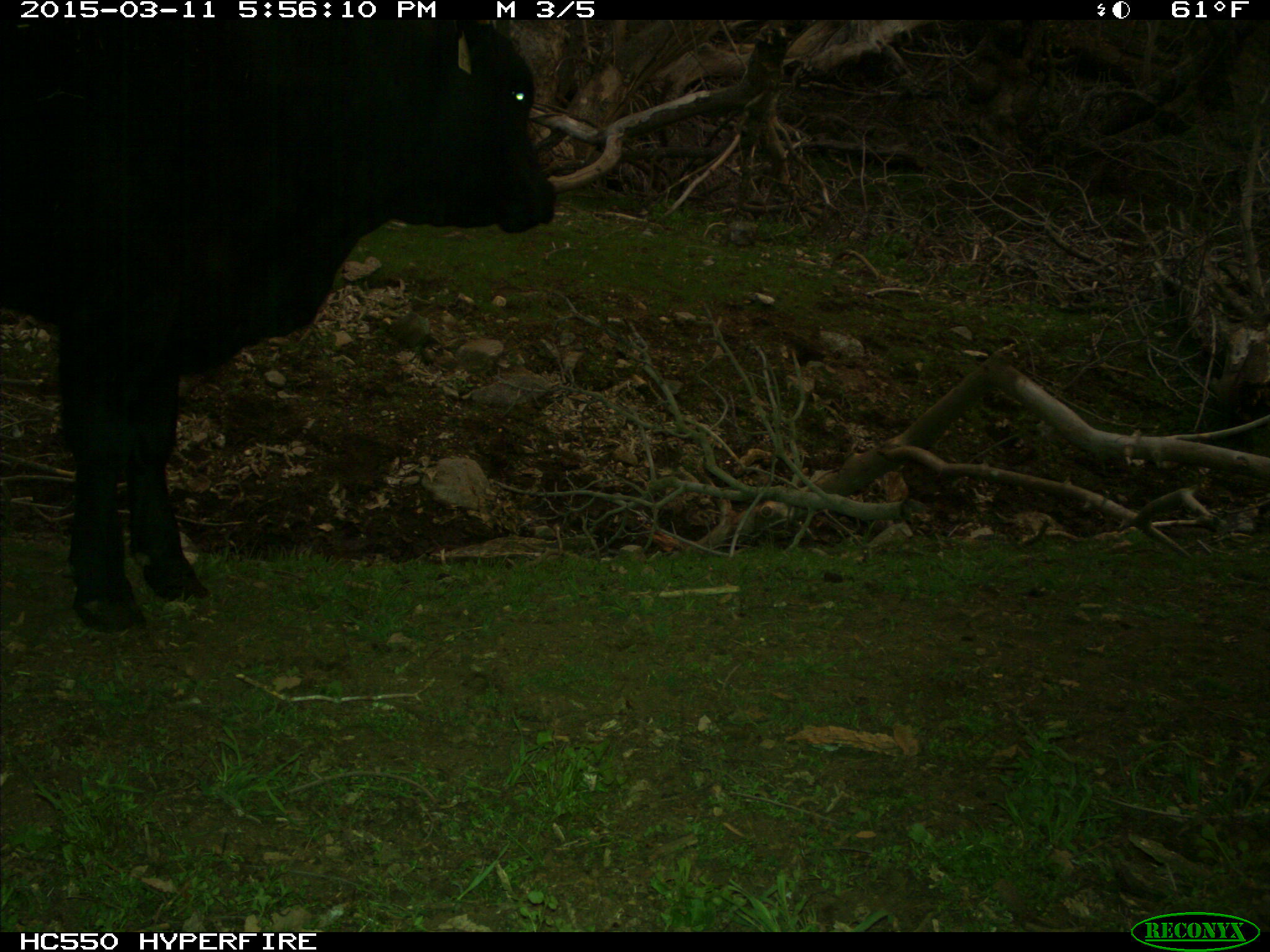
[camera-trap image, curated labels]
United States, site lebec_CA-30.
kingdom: Animalia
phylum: Chordata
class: Mammalia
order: Artiodactyla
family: Bovidae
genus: Bos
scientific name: Bos taurus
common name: domestic cow